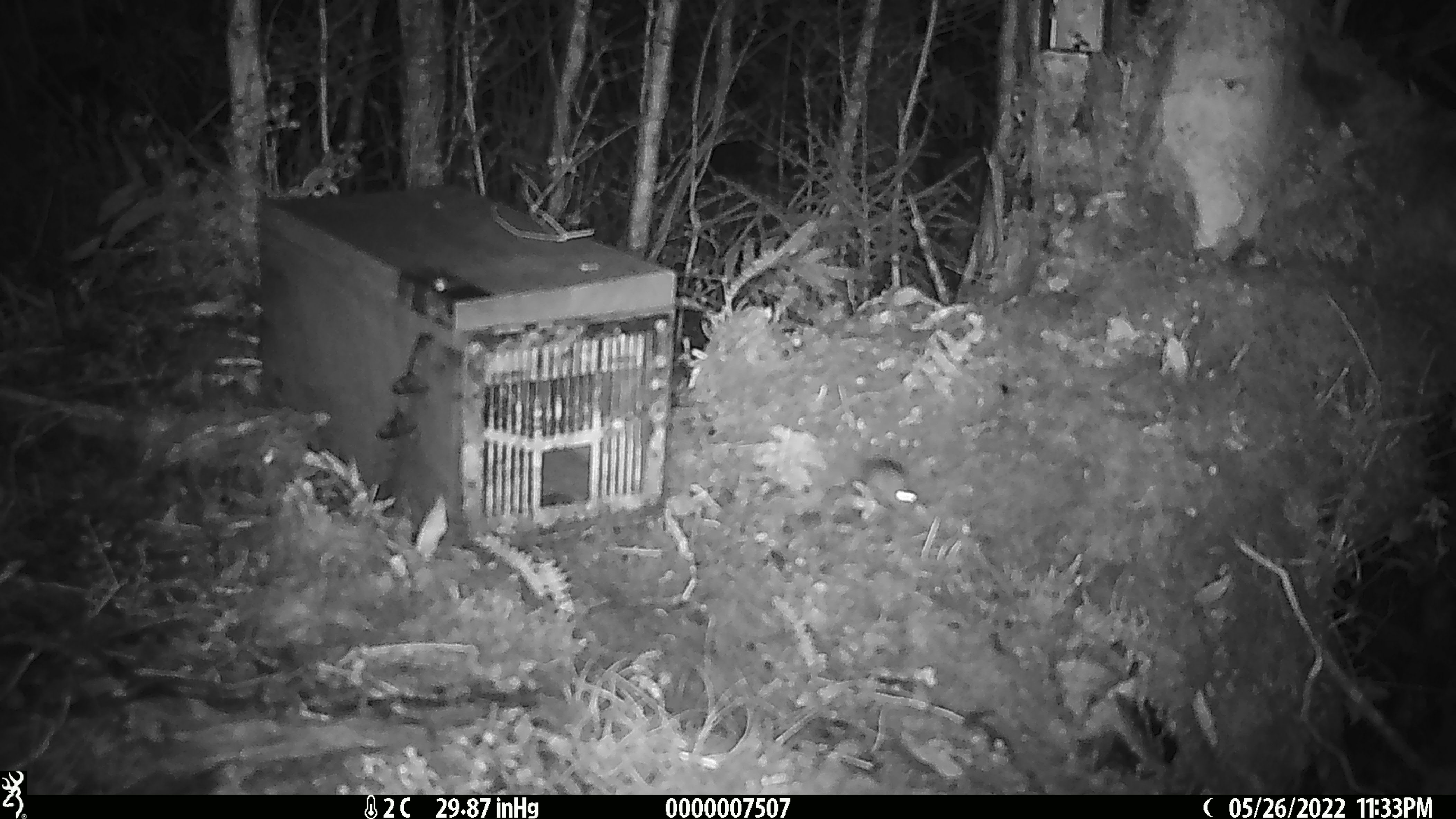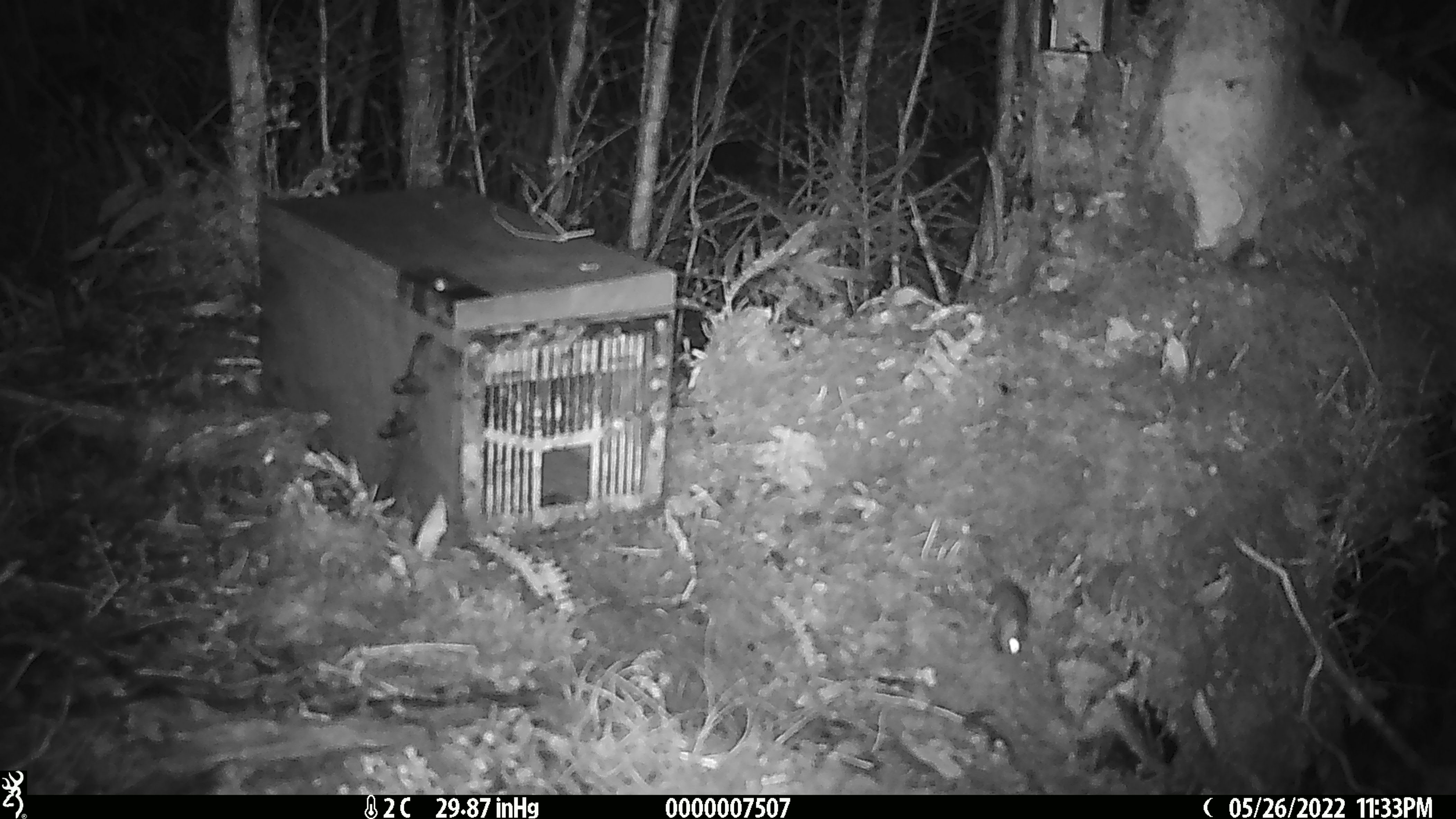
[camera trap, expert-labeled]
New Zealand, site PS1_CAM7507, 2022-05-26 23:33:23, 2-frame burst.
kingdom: Animalia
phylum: Chordata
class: Mammalia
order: Rodentia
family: Muridae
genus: Mus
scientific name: Mus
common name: mouse